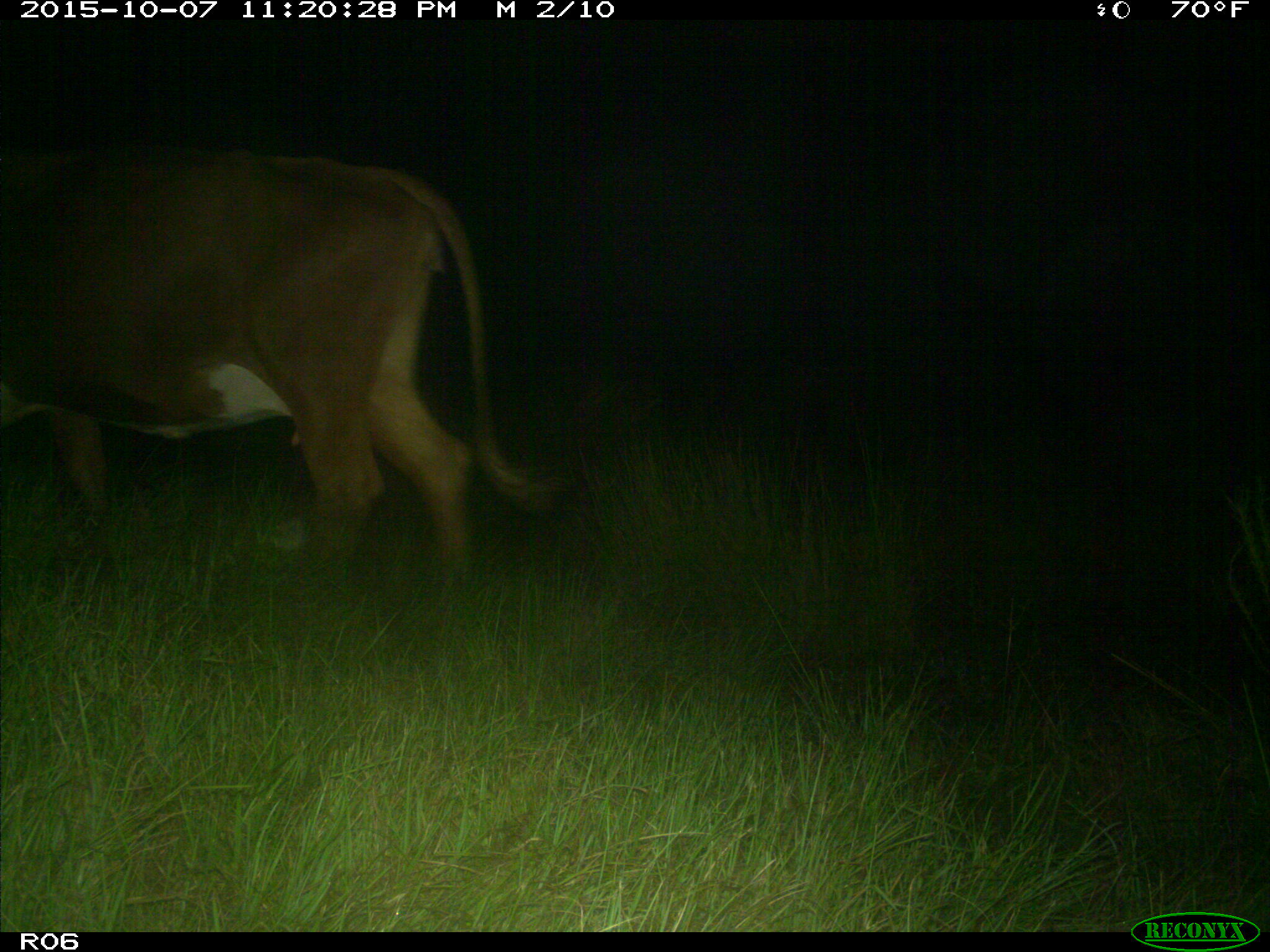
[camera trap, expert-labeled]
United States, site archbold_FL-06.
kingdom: Animalia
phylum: Chordata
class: Mammalia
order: Artiodactyla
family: Bovidae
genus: Bos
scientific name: Bos taurus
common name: domestic cow